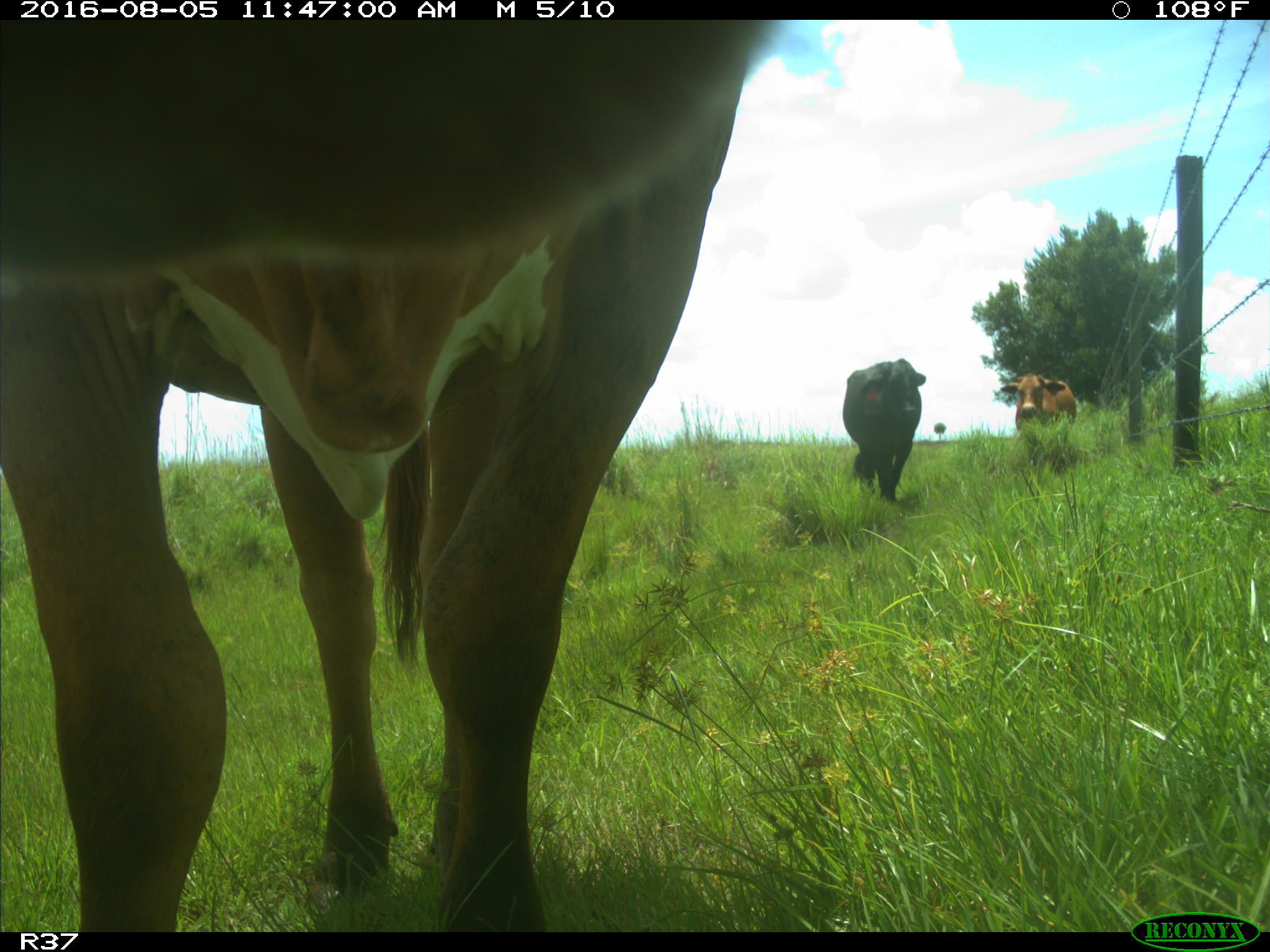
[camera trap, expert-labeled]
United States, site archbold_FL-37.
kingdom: Animalia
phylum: Chordata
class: Mammalia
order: Artiodactyla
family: Bovidae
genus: Bos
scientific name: Bos taurus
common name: domestic cow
Bos taurus (domestic cow).